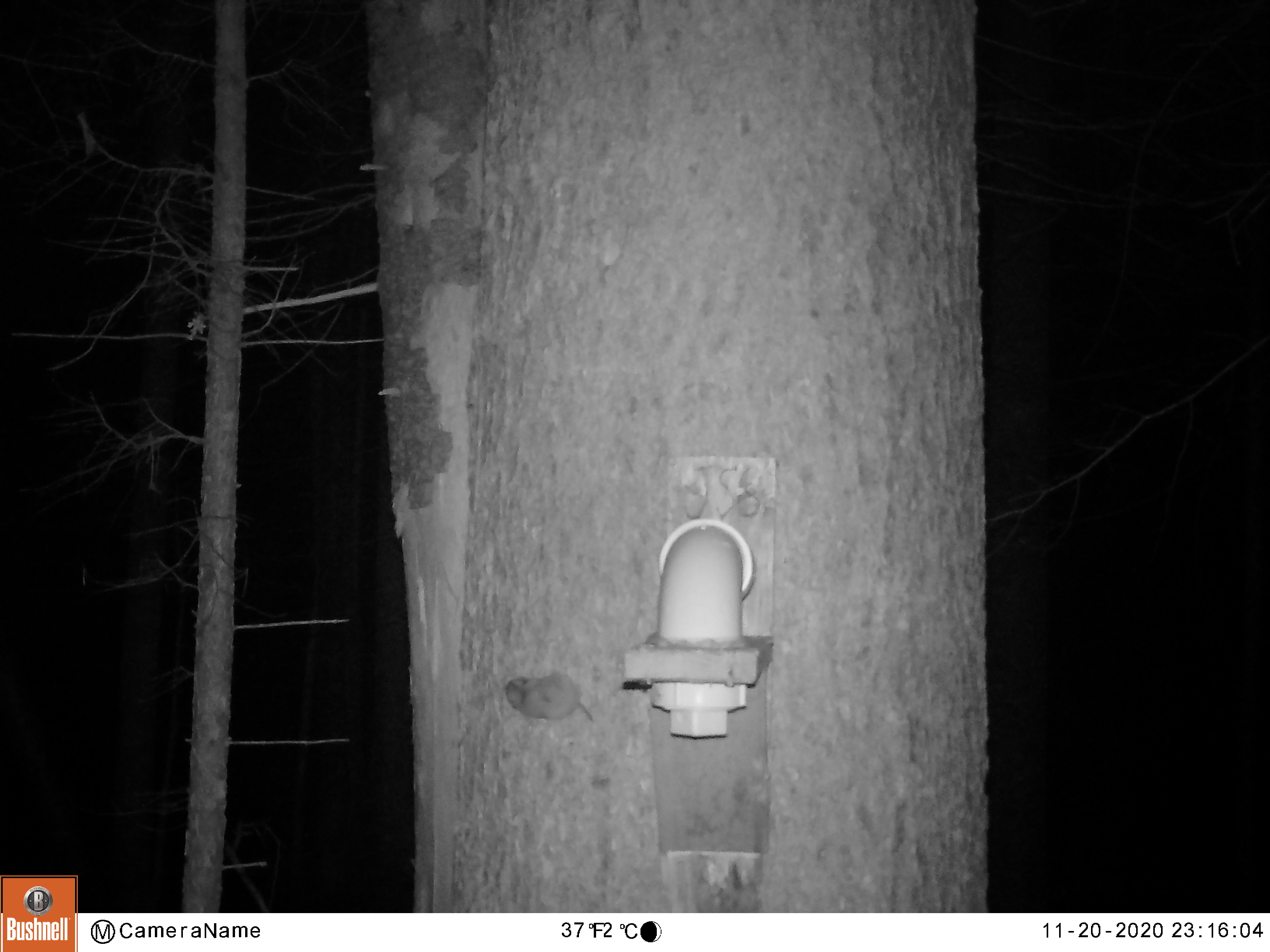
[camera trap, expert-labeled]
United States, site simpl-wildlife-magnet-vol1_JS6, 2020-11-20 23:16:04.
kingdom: Animalia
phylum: Chordata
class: Mammalia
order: Rodentia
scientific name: Rodentia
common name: mouse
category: mouse sp.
Mouse sp. (mouse) (Rodentia).